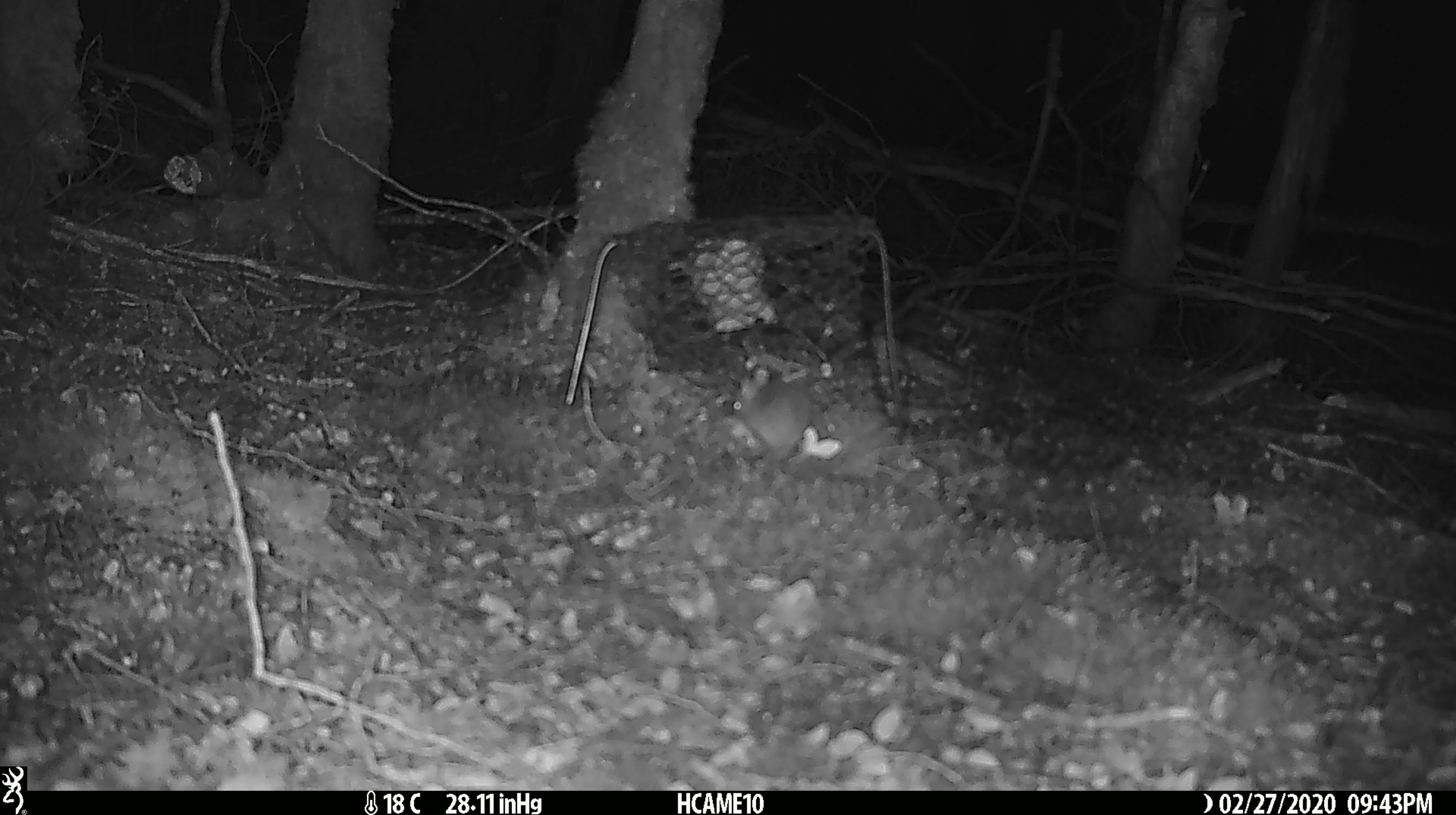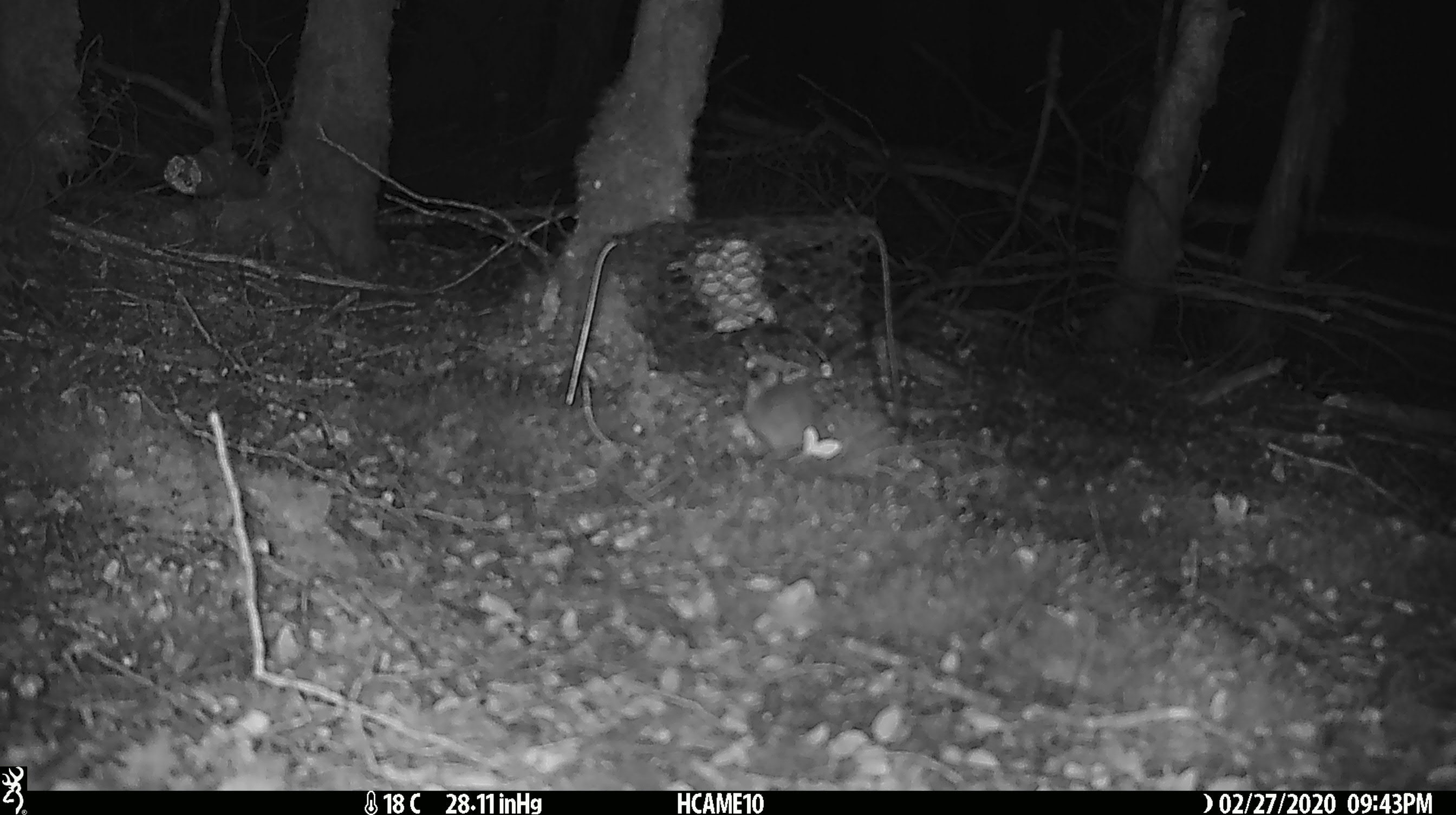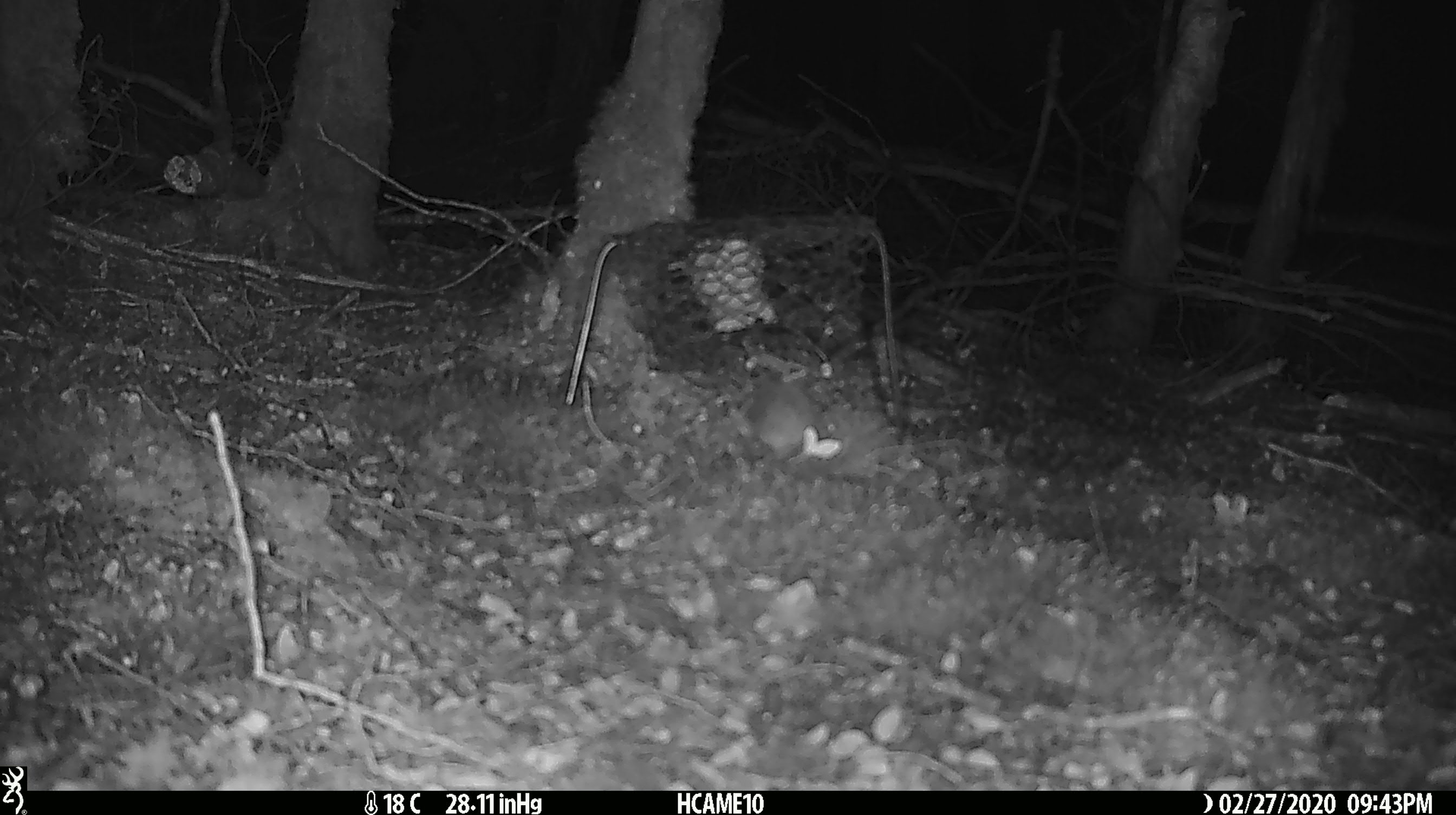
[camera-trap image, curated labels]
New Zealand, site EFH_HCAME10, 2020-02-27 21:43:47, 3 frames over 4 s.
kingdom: Animalia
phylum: Chordata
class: Mammalia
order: Rodentia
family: Muridae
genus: Mus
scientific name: Mus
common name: mouse